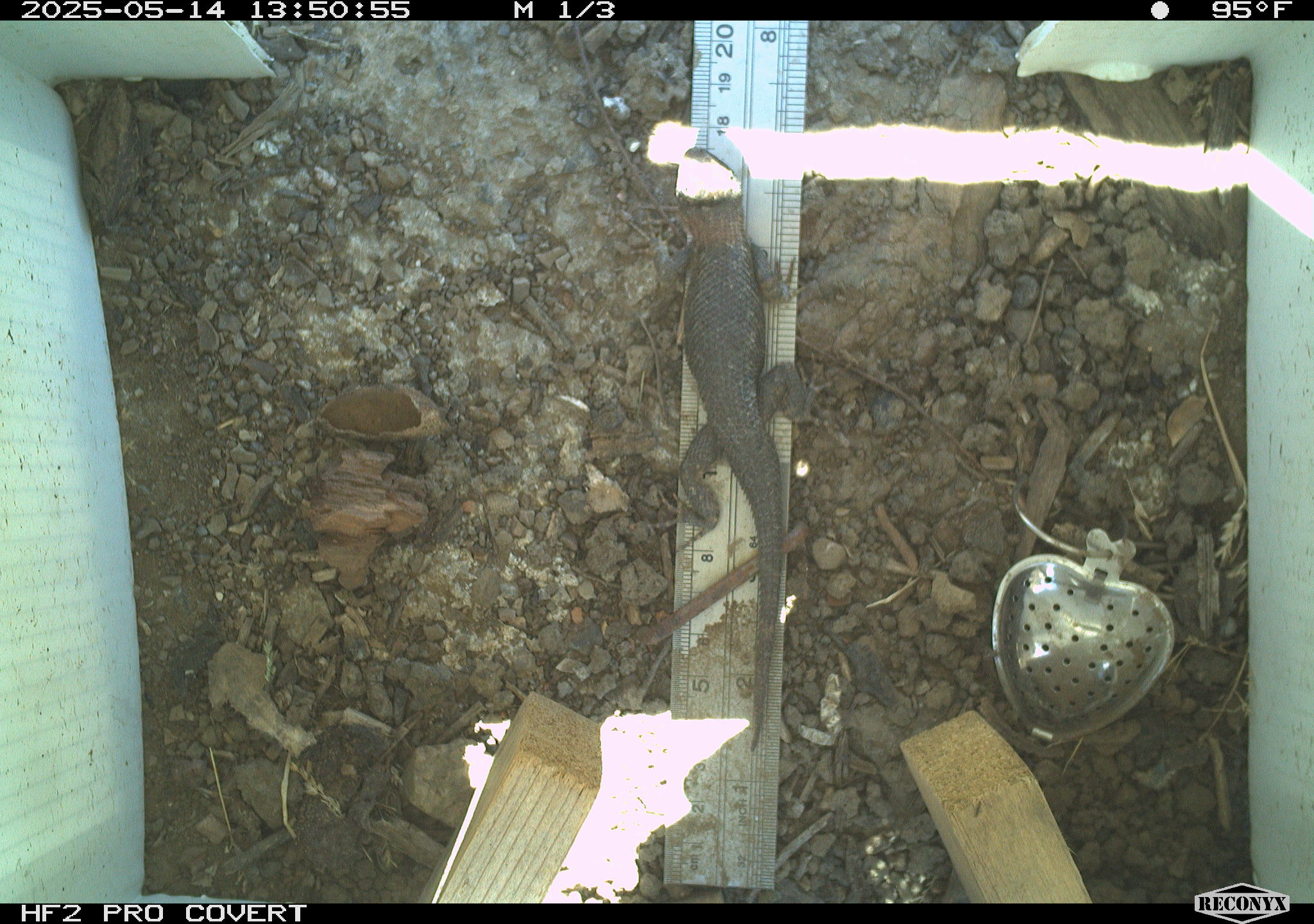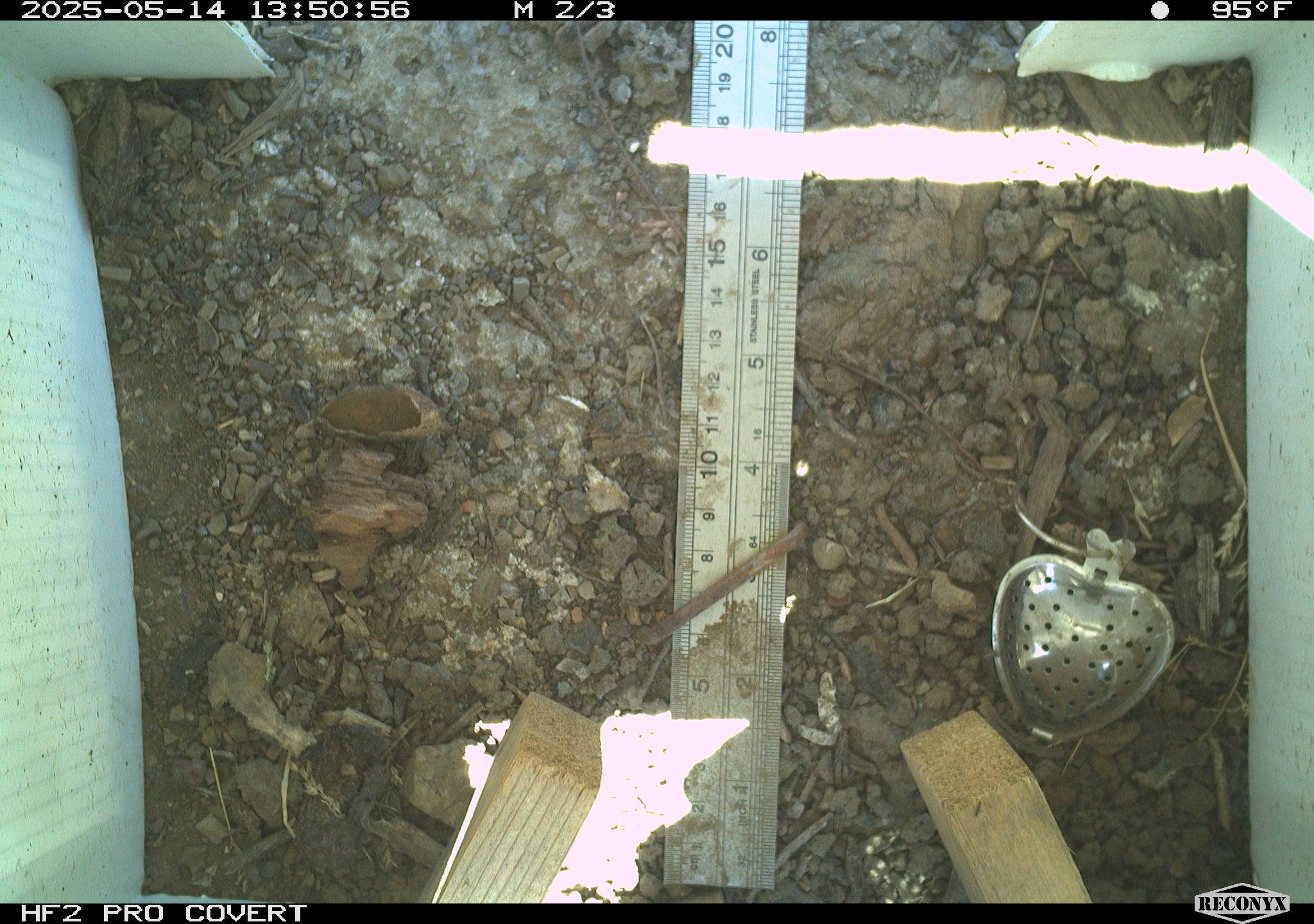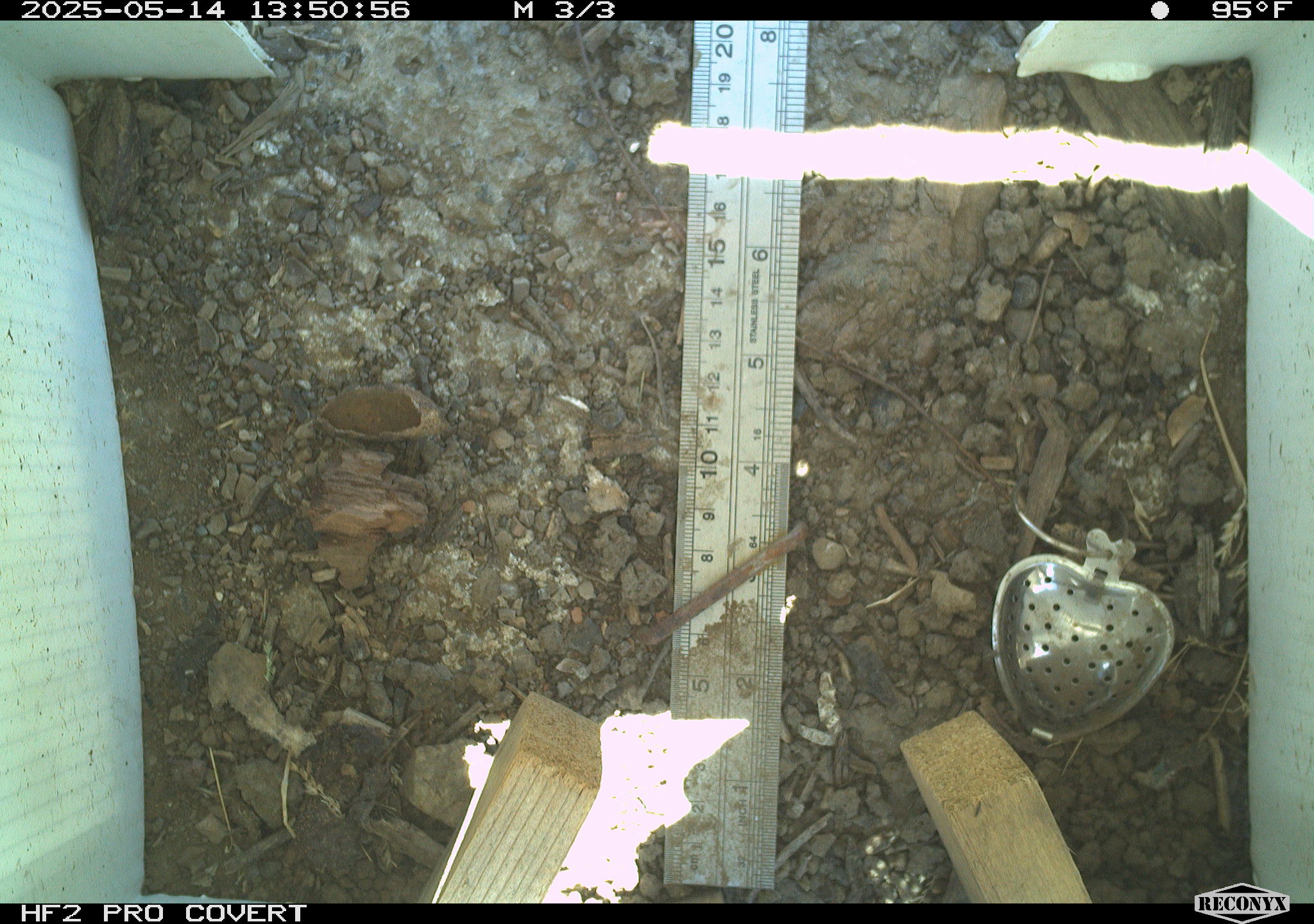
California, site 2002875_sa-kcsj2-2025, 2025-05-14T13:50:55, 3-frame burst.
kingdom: Animalia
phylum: Chordata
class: Reptilia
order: Squamata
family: Phrynosomatidae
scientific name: Phrynosomatidae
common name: north american spiny lizards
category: sceloporus/uta species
Sceloporus/uta species (north american spiny lizards) (Phrynosomatidae).